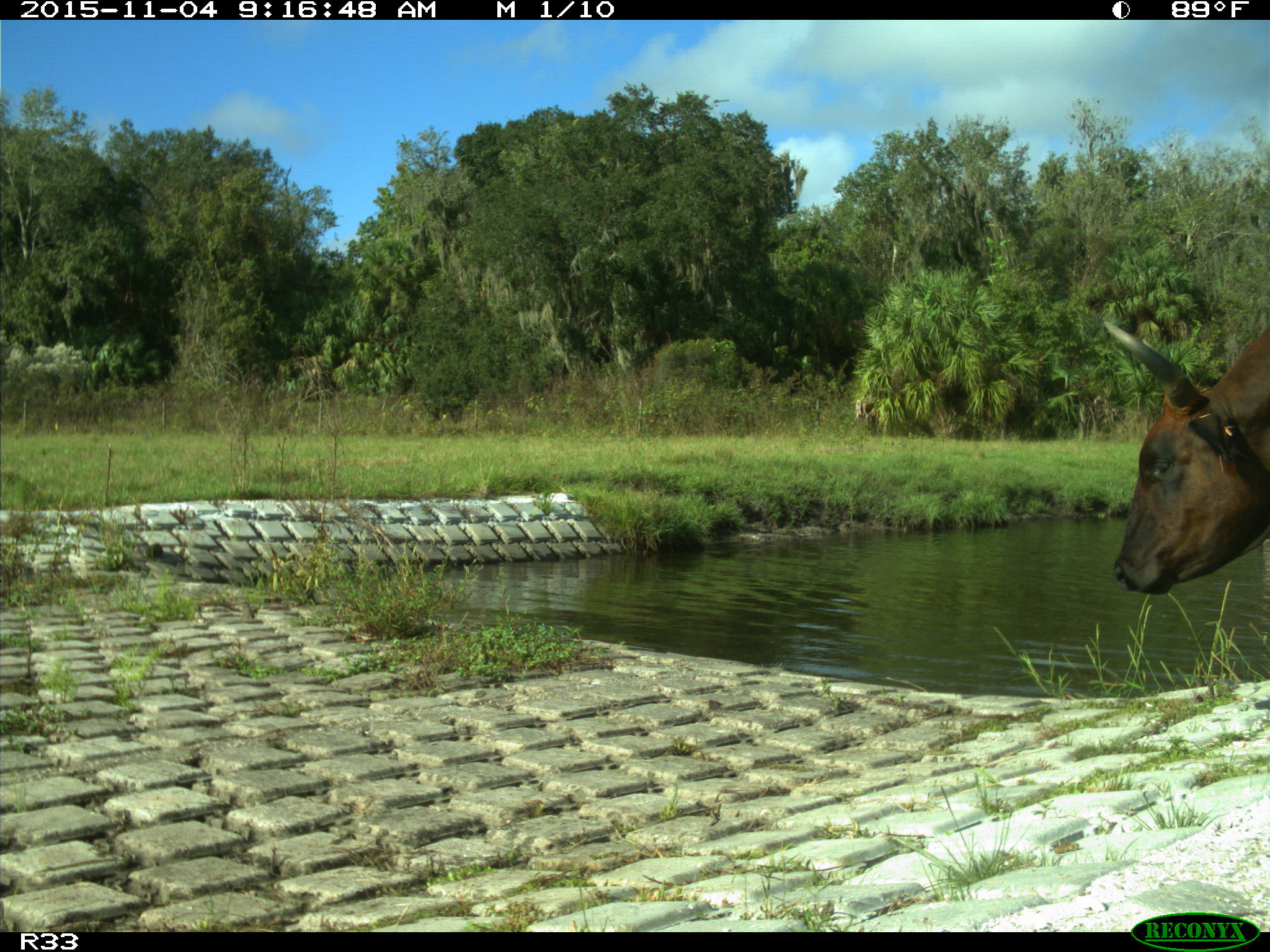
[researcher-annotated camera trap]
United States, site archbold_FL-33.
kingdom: Animalia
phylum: Chordata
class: Mammalia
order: Artiodactyla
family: Bovidae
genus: Bos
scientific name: Bos taurus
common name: domestic cow